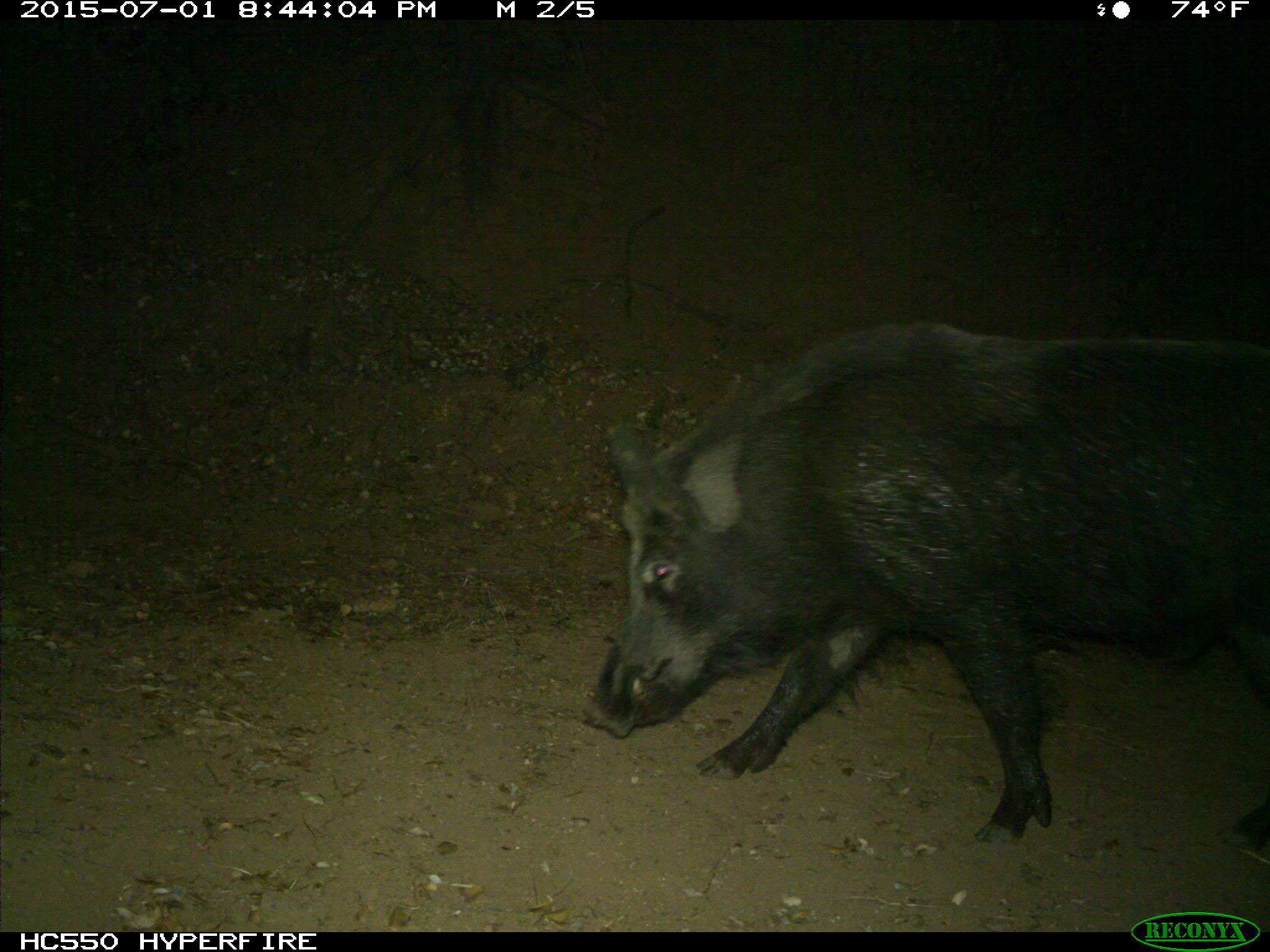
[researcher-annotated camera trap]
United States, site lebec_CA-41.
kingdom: Animalia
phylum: Chordata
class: Mammalia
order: Artiodactyla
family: Suidae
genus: Sus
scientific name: Sus scrofa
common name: wild boar